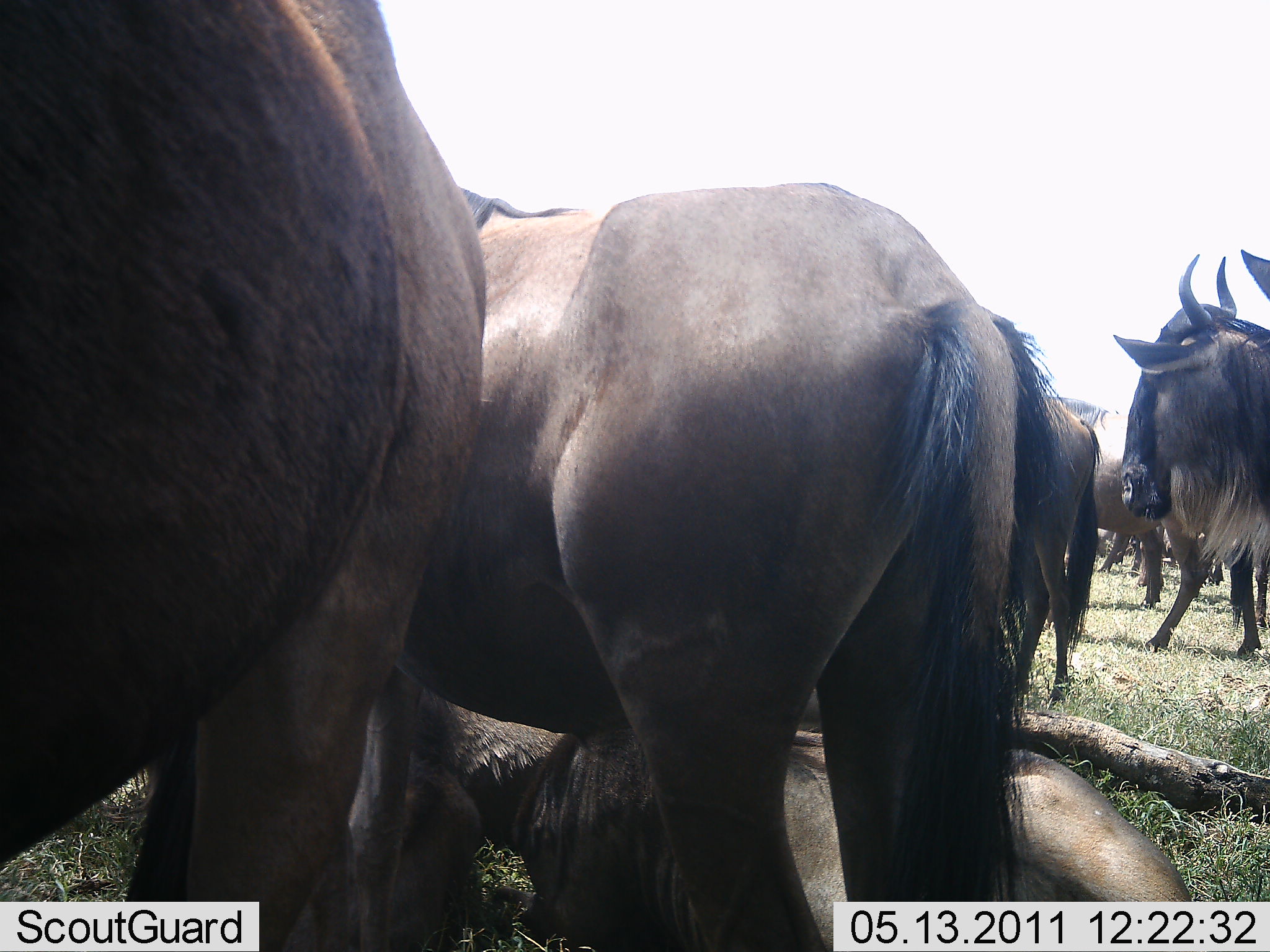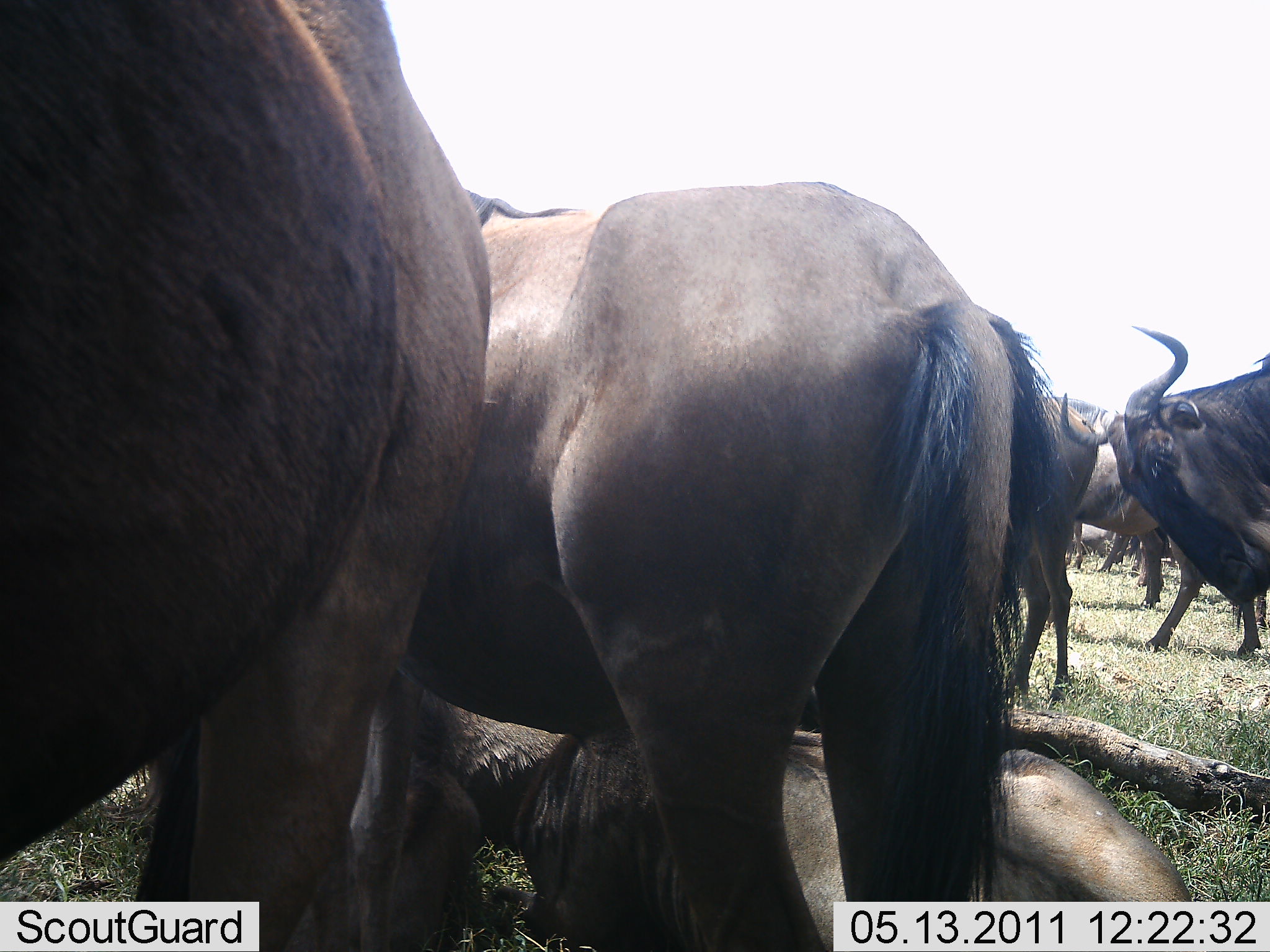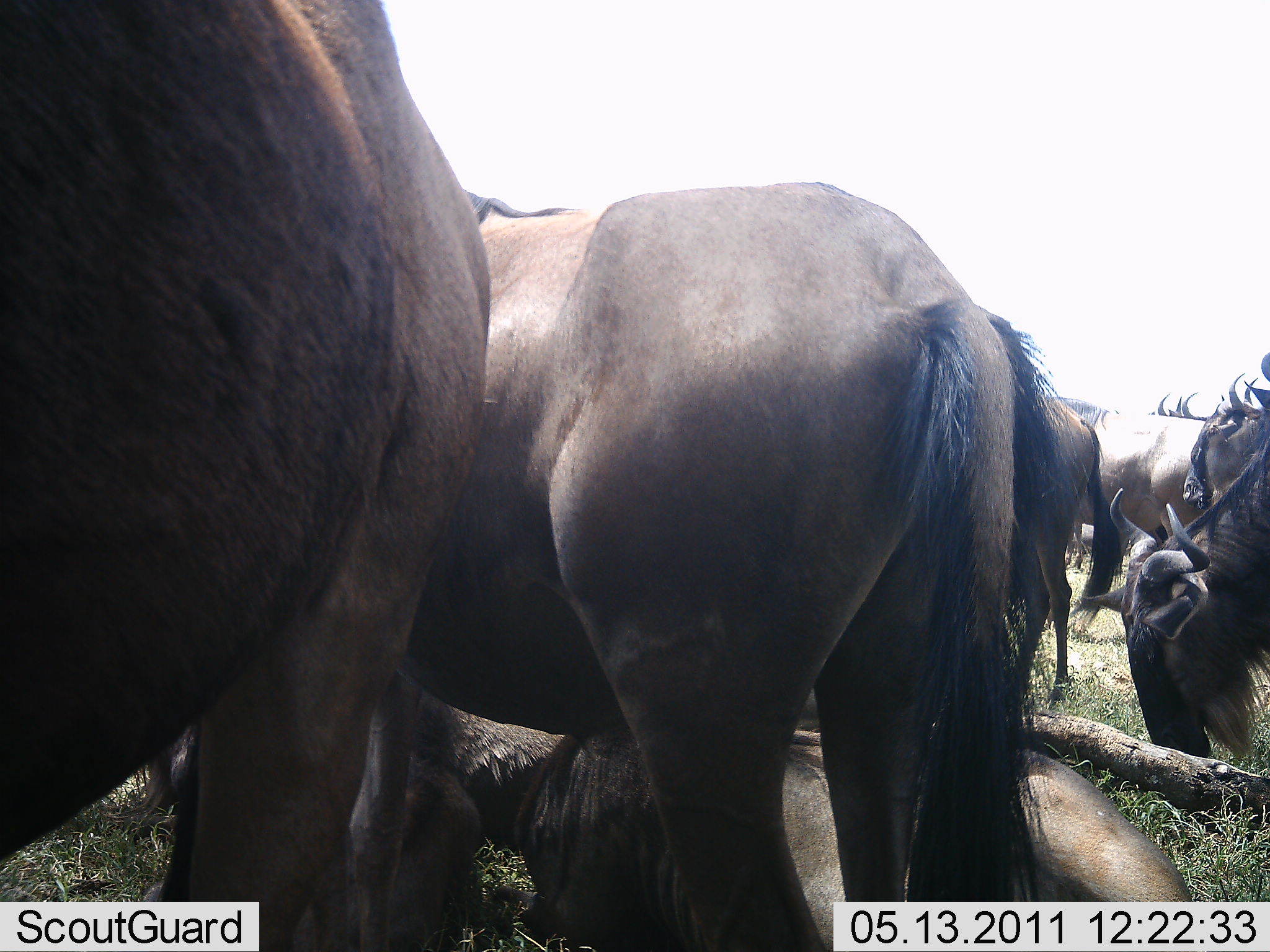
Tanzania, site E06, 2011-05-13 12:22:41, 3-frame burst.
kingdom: Animalia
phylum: Chordata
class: Mammalia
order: Artiodactyla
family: Bovidae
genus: Connochaetes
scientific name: Connochaetes taurinus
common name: blue wildebeest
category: wildebeest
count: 9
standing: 69%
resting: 77%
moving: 15%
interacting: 15%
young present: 0%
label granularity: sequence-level